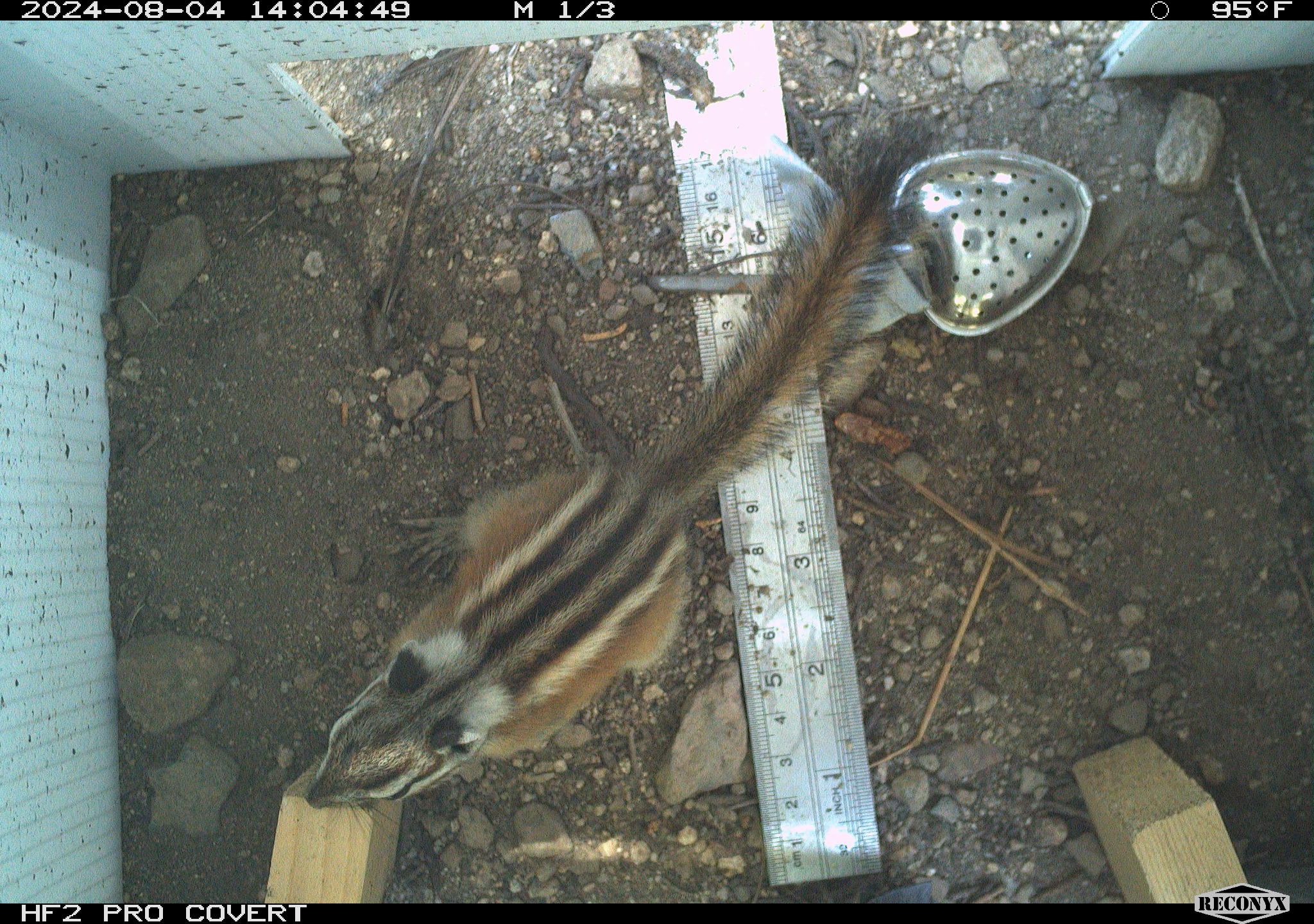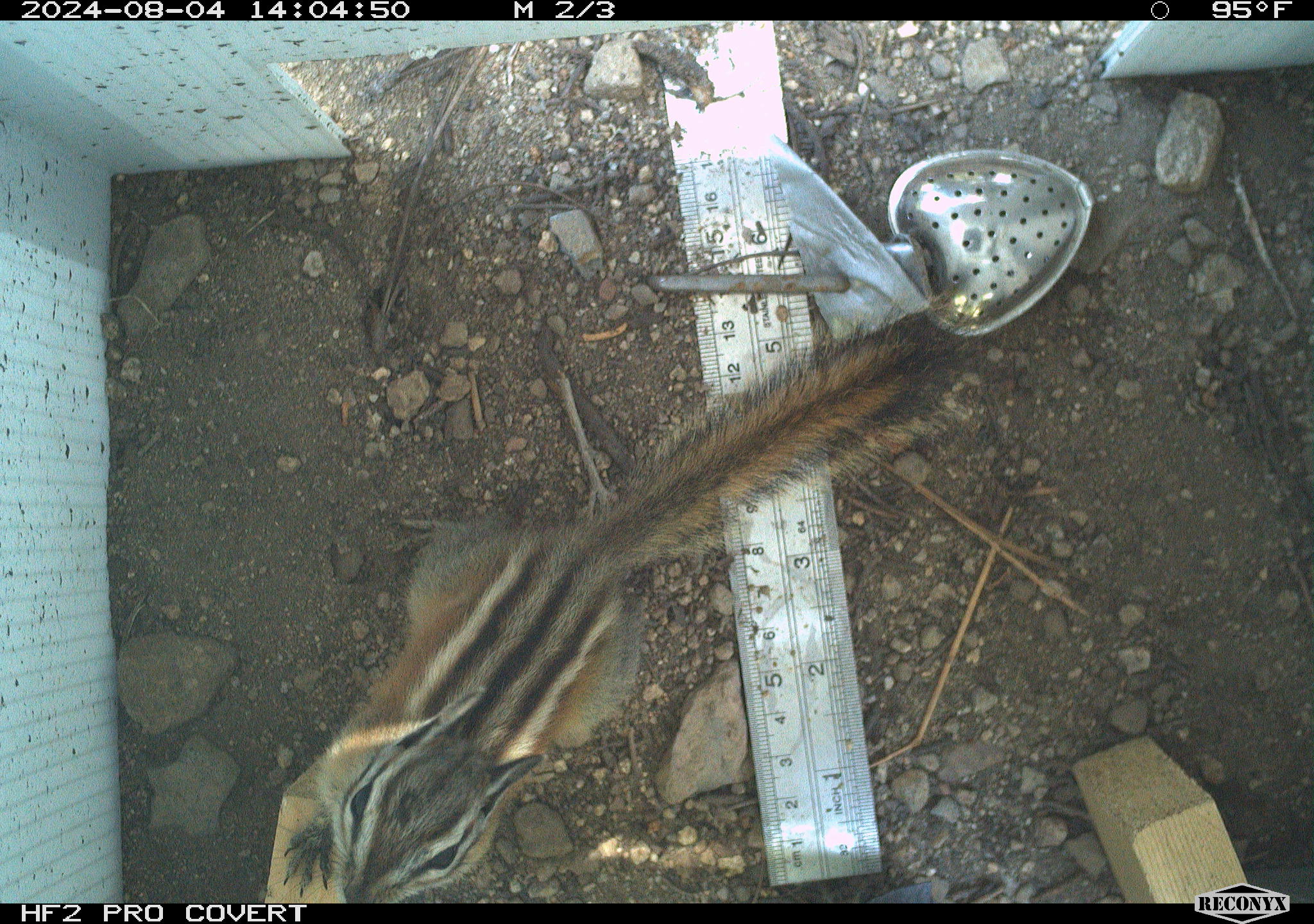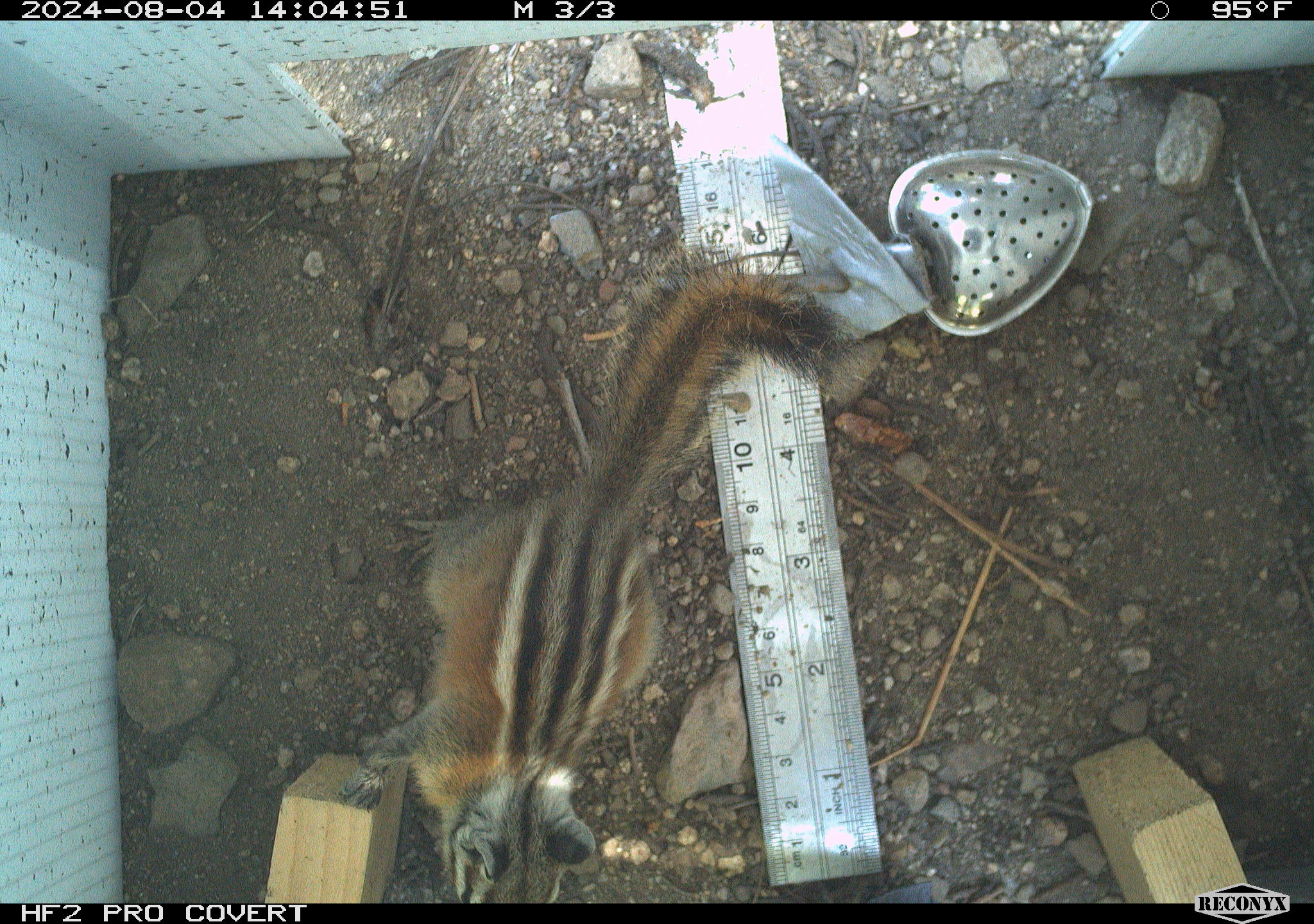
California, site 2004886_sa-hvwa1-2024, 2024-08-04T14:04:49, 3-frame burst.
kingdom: Animalia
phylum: Chordata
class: Mammalia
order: Rodentia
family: Sciuridae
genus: Neotamias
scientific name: Neotamias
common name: western chipmunks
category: neotamias species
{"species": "neotamias species (western chipmunks) (Neotamias)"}